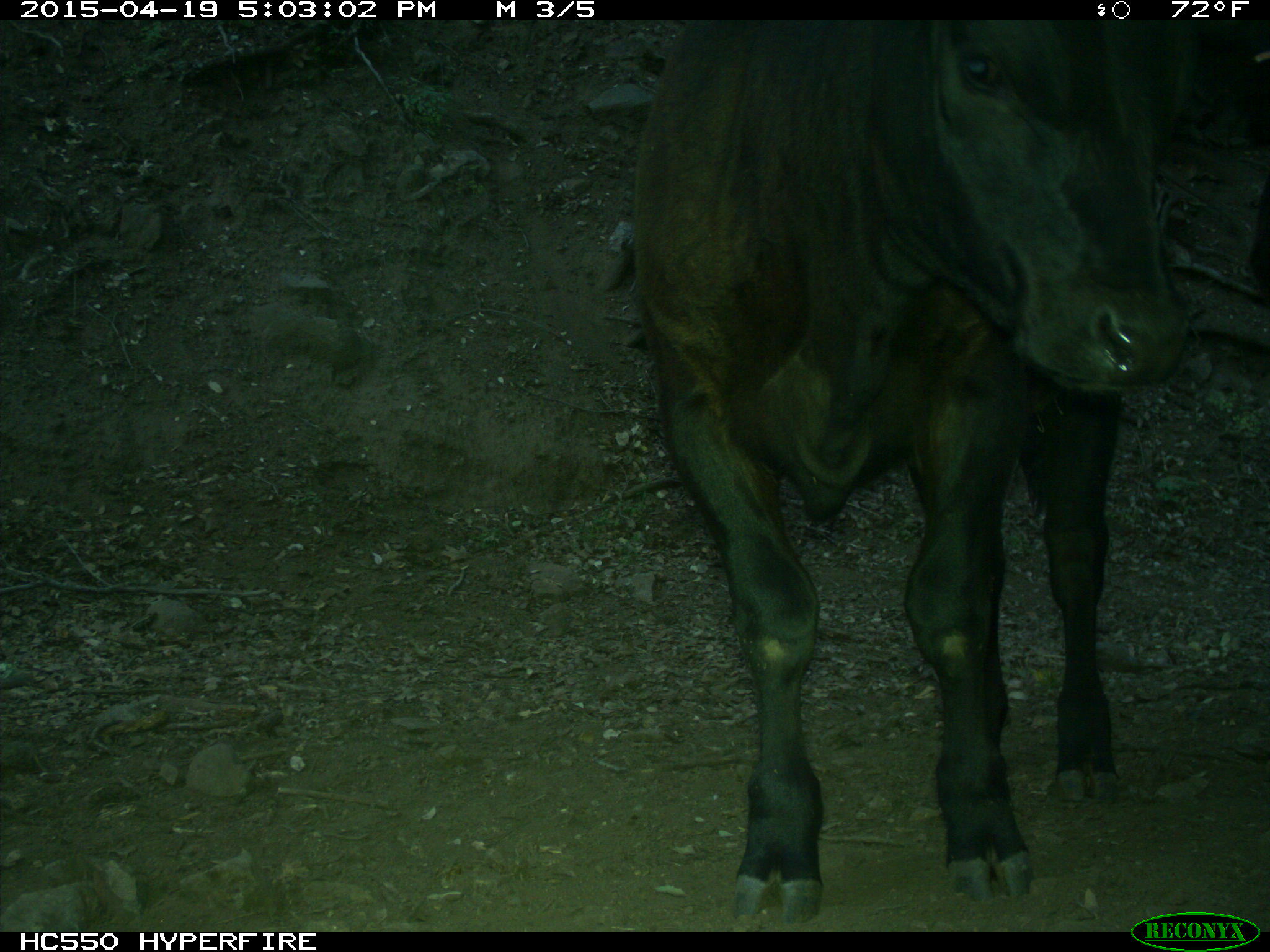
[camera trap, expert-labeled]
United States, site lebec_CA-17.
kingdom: Animalia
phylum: Chordata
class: Mammalia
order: Artiodactyla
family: Bovidae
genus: Bos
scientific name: Bos taurus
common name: domestic cow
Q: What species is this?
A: Bos taurus (domestic cow).